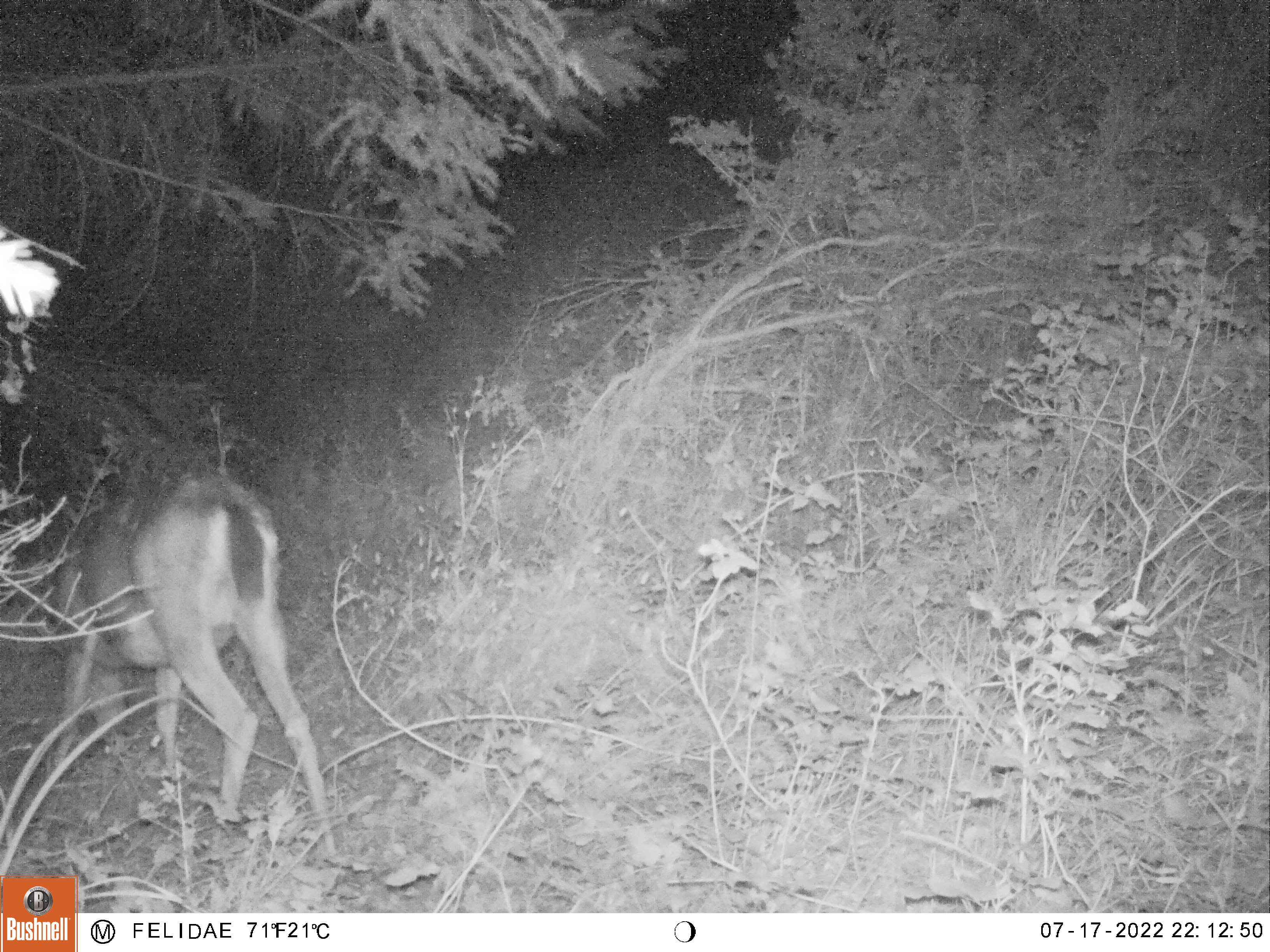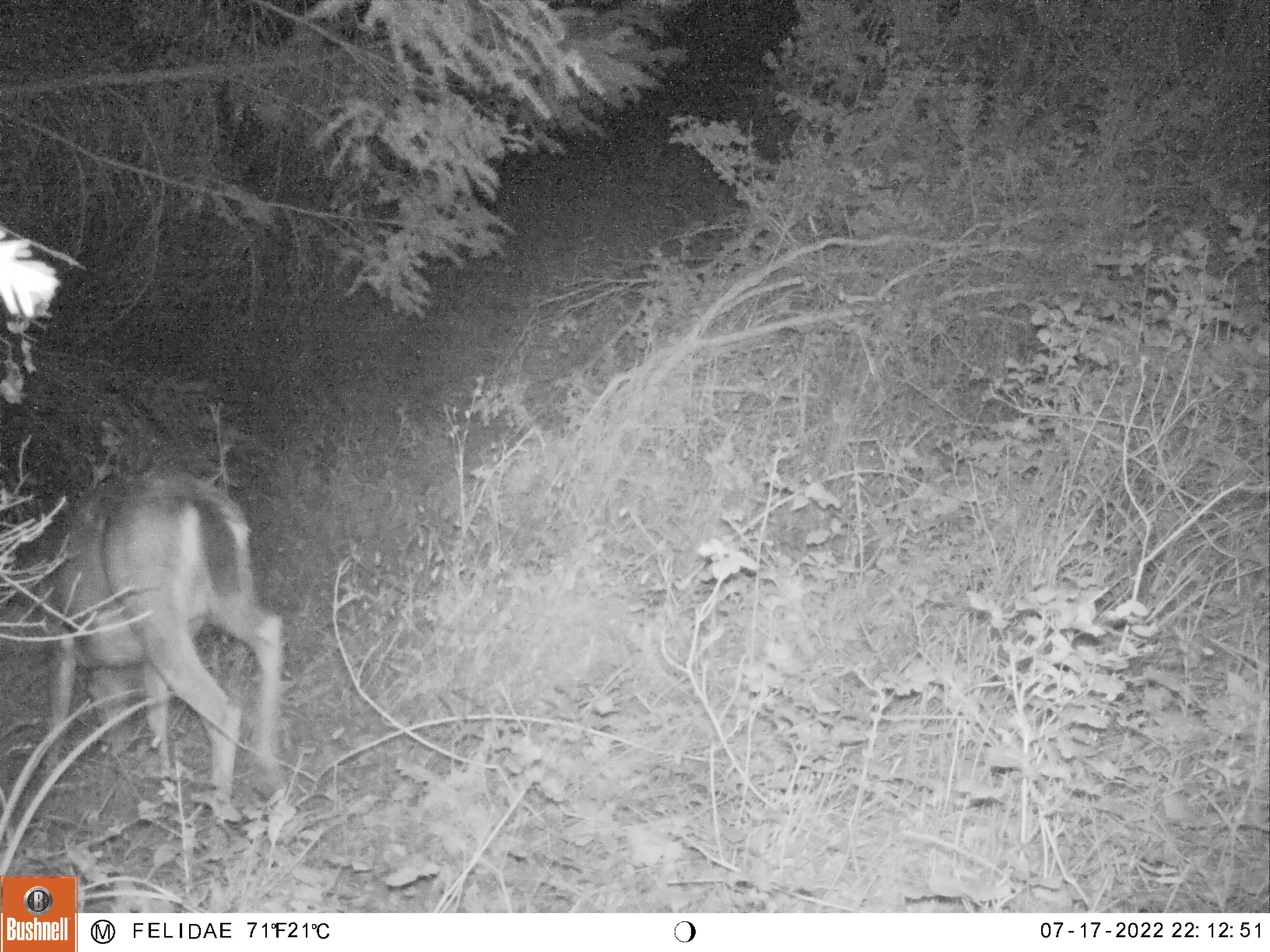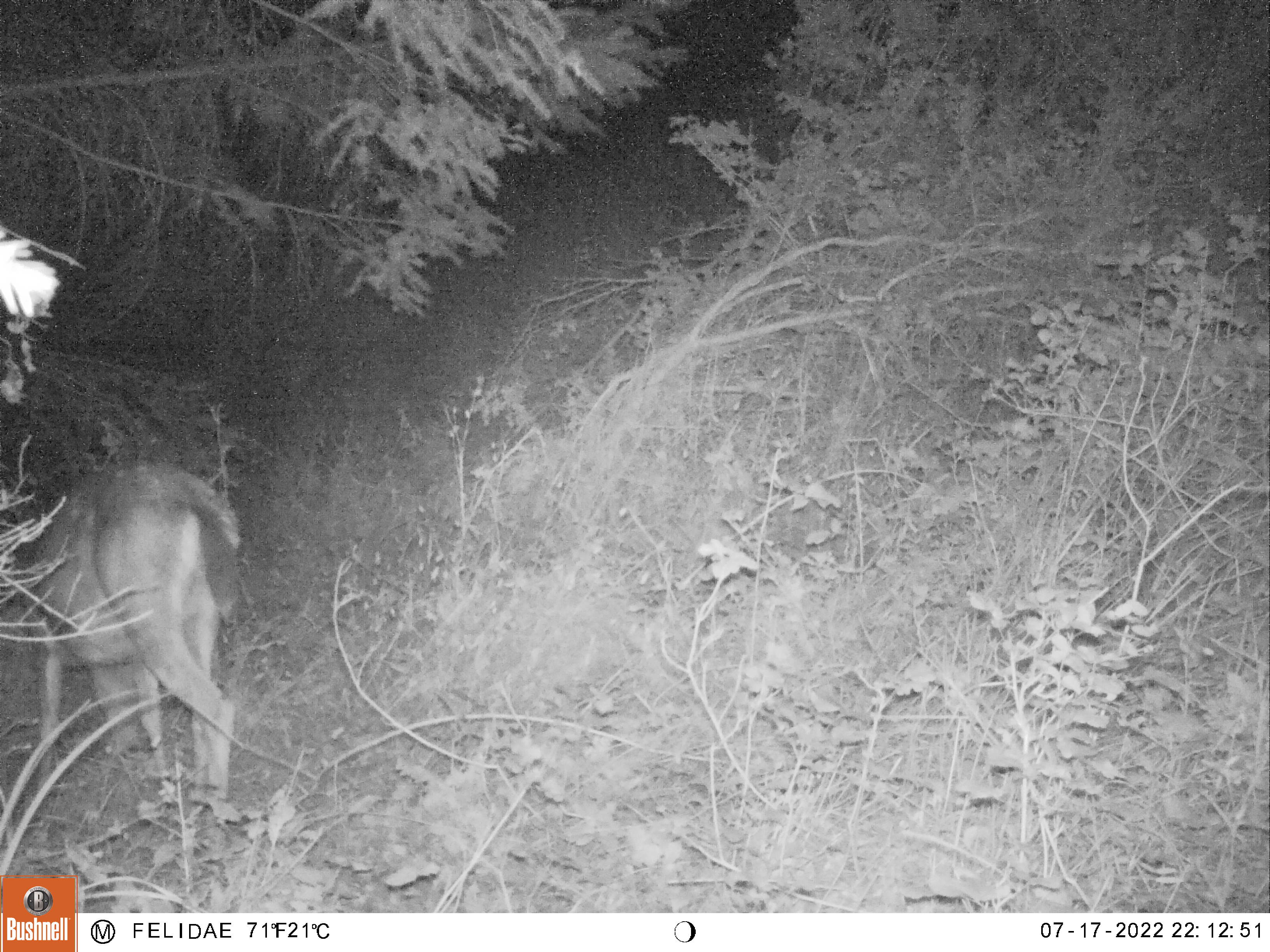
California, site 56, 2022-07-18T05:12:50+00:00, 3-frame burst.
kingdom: Animalia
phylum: Chordata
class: Mammalia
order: Artiodactyla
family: Cervidae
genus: Odocoileus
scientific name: Odocoileus hemionus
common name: mule deer